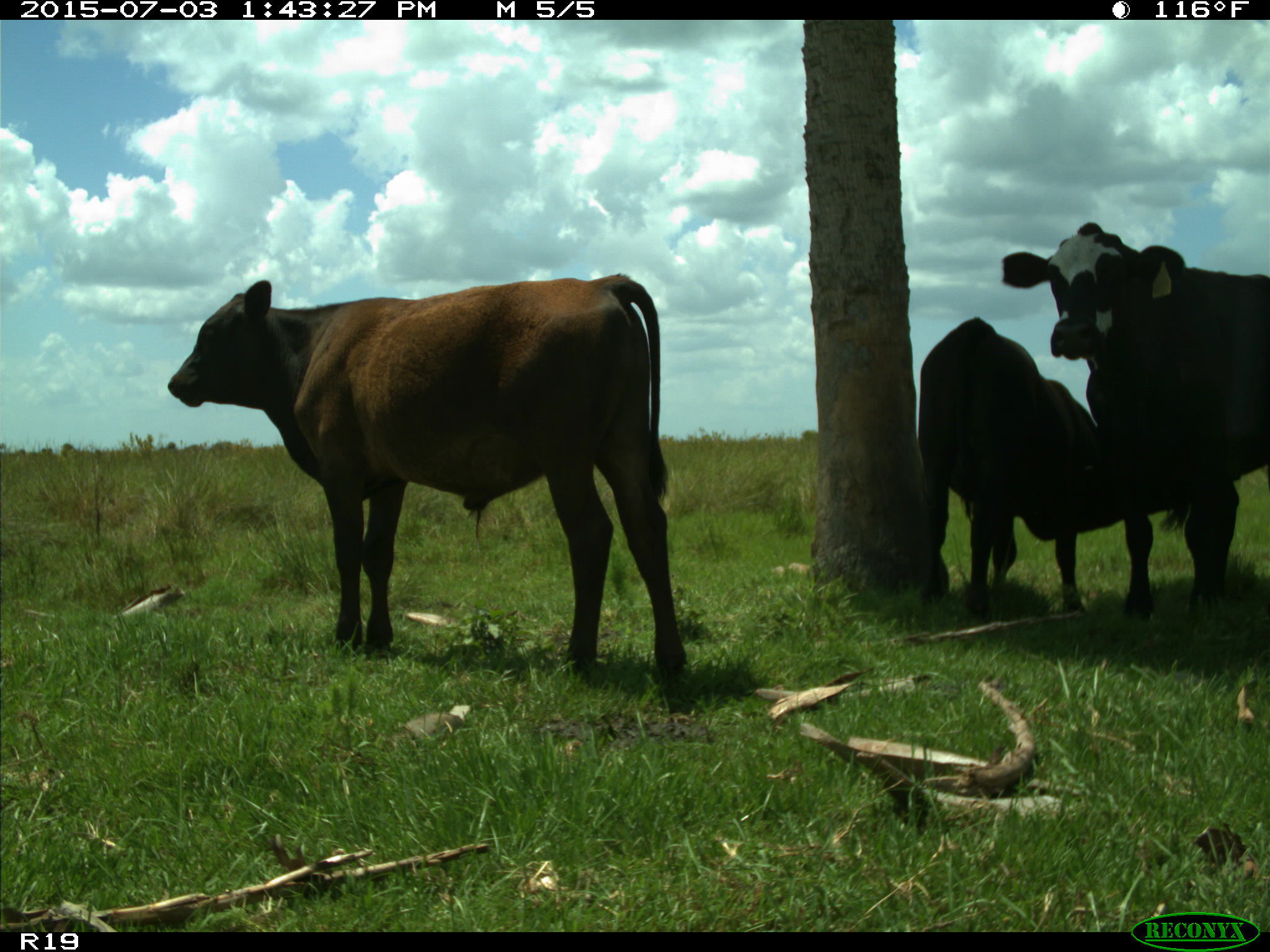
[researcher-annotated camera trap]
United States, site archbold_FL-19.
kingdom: Animalia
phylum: Chordata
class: Mammalia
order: Artiodactyla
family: Bovidae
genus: Bos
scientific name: Bos taurus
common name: domestic cow